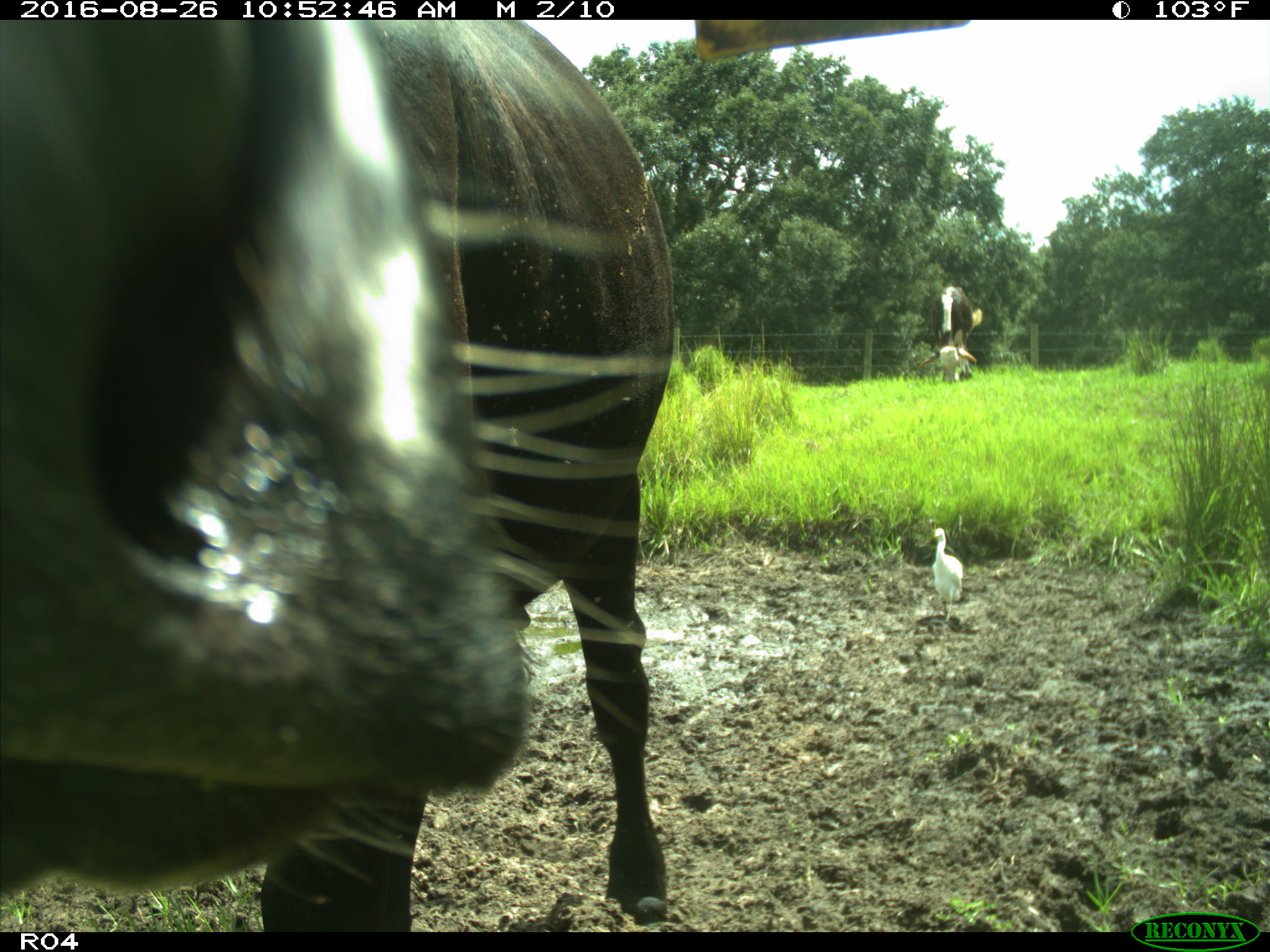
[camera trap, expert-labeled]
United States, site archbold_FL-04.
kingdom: Animalia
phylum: Chordata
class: Mammalia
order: Artiodactyla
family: Bovidae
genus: Bos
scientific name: Bos taurus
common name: domestic cow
Bos taurus (domestic cow).